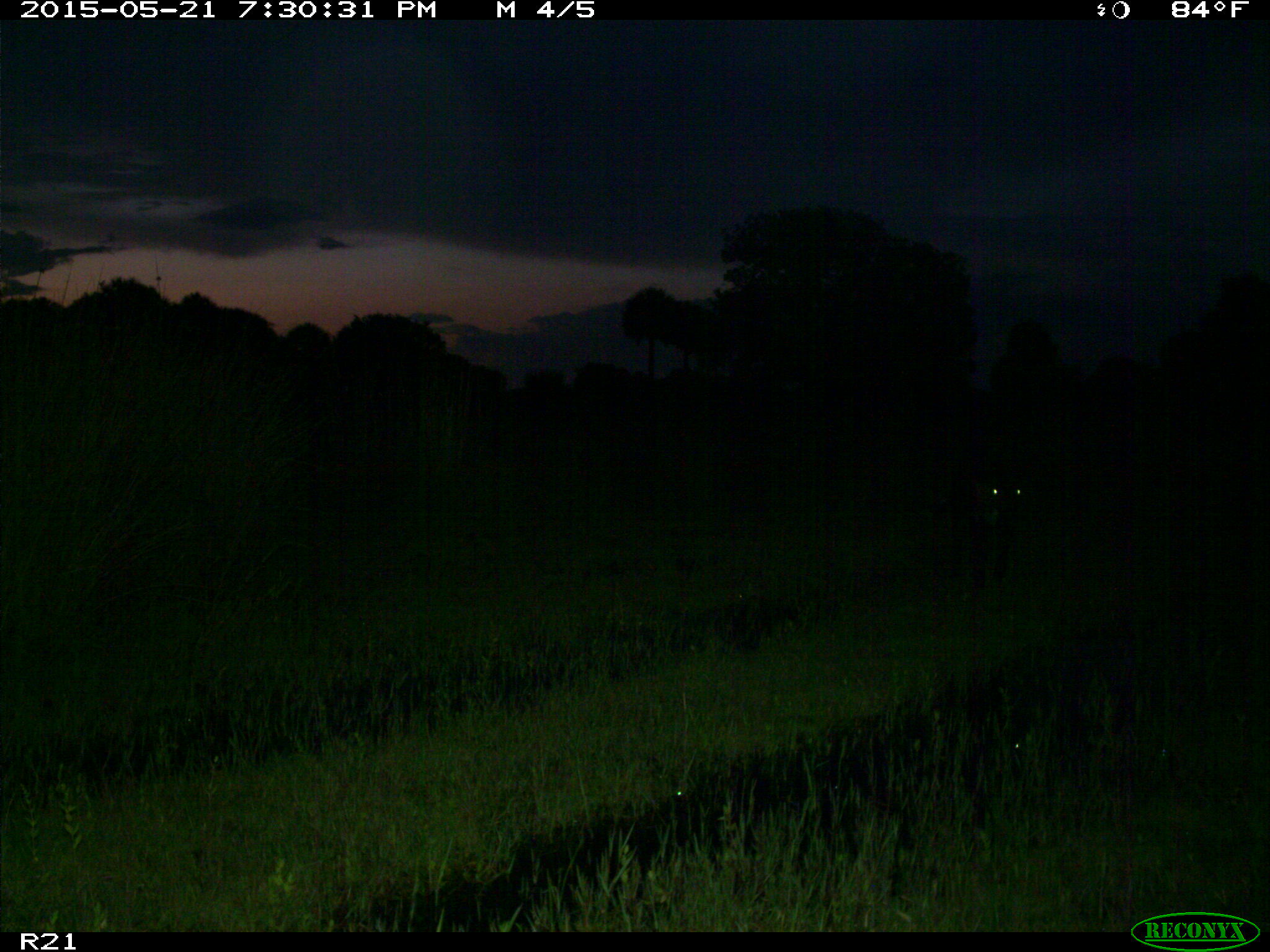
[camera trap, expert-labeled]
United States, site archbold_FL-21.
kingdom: Animalia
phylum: Chordata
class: Mammalia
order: Artiodactyla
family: Bovidae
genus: Bos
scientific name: Bos taurus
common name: domestic cow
Bos taurus (domestic cow).